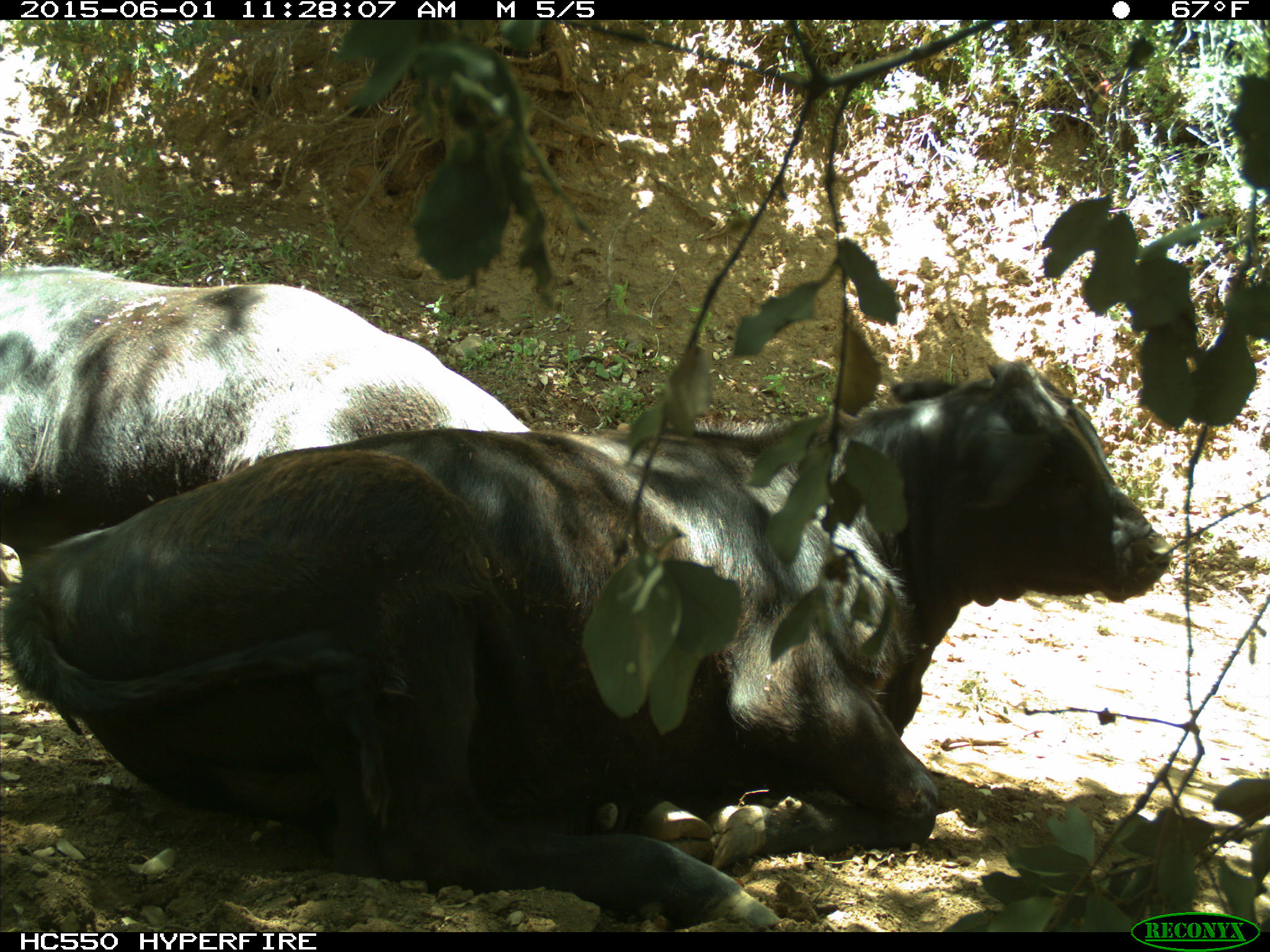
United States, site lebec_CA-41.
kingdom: Animalia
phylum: Chordata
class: Mammalia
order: Artiodactyla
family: Bovidae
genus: Bos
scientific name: Bos taurus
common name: domestic cow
Bos taurus (domestic cow).